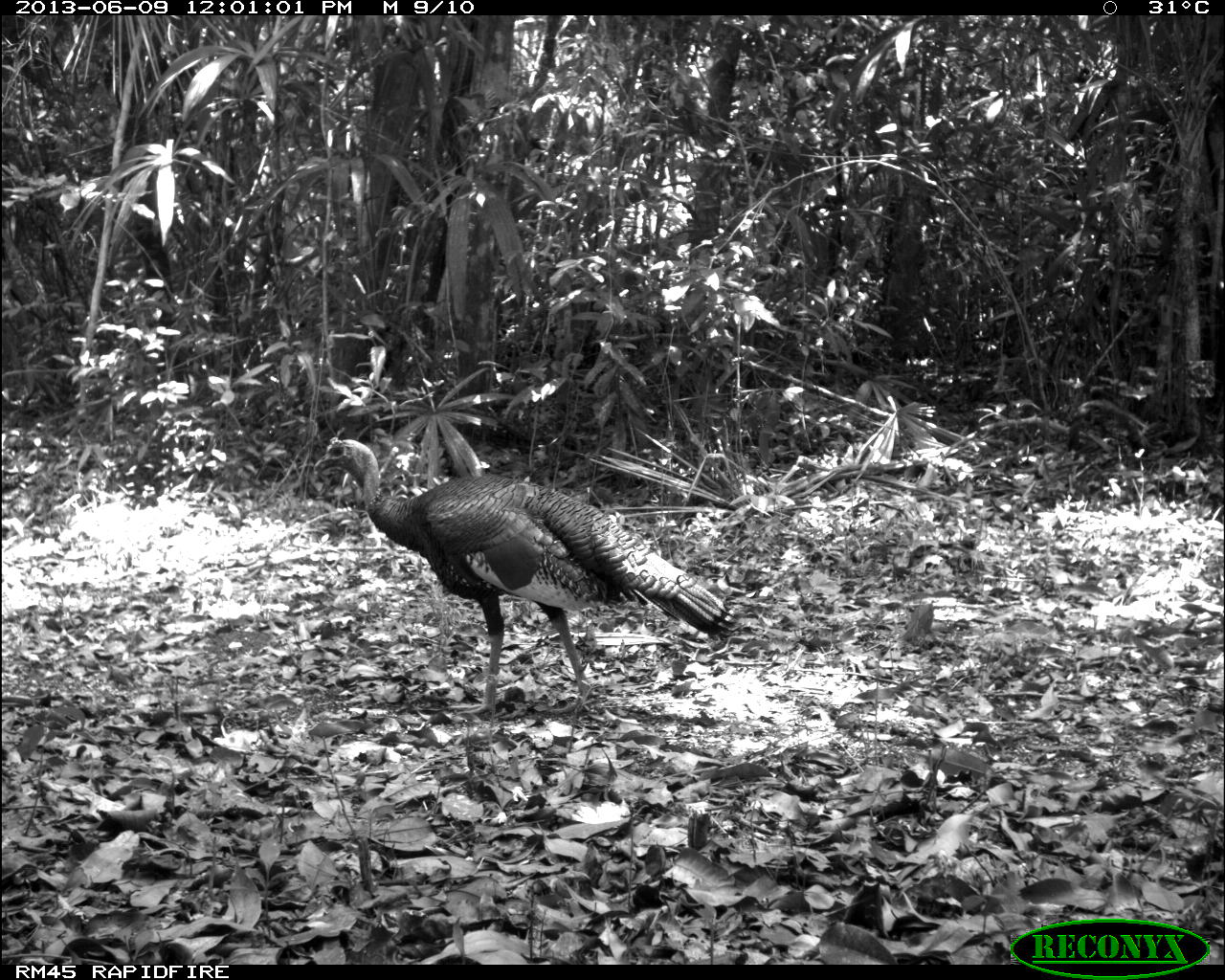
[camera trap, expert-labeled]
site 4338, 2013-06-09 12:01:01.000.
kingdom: Animalia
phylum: Chordata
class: Aves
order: Galliformes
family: Phasianidae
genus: Meleagris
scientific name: Meleagris ocellata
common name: ocellated turkey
Meleagris ocellata (ocellated turkey), count 1, sex male.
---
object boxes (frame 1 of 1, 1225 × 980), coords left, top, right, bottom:
meleagris ocellata: 309, 432, 734, 719